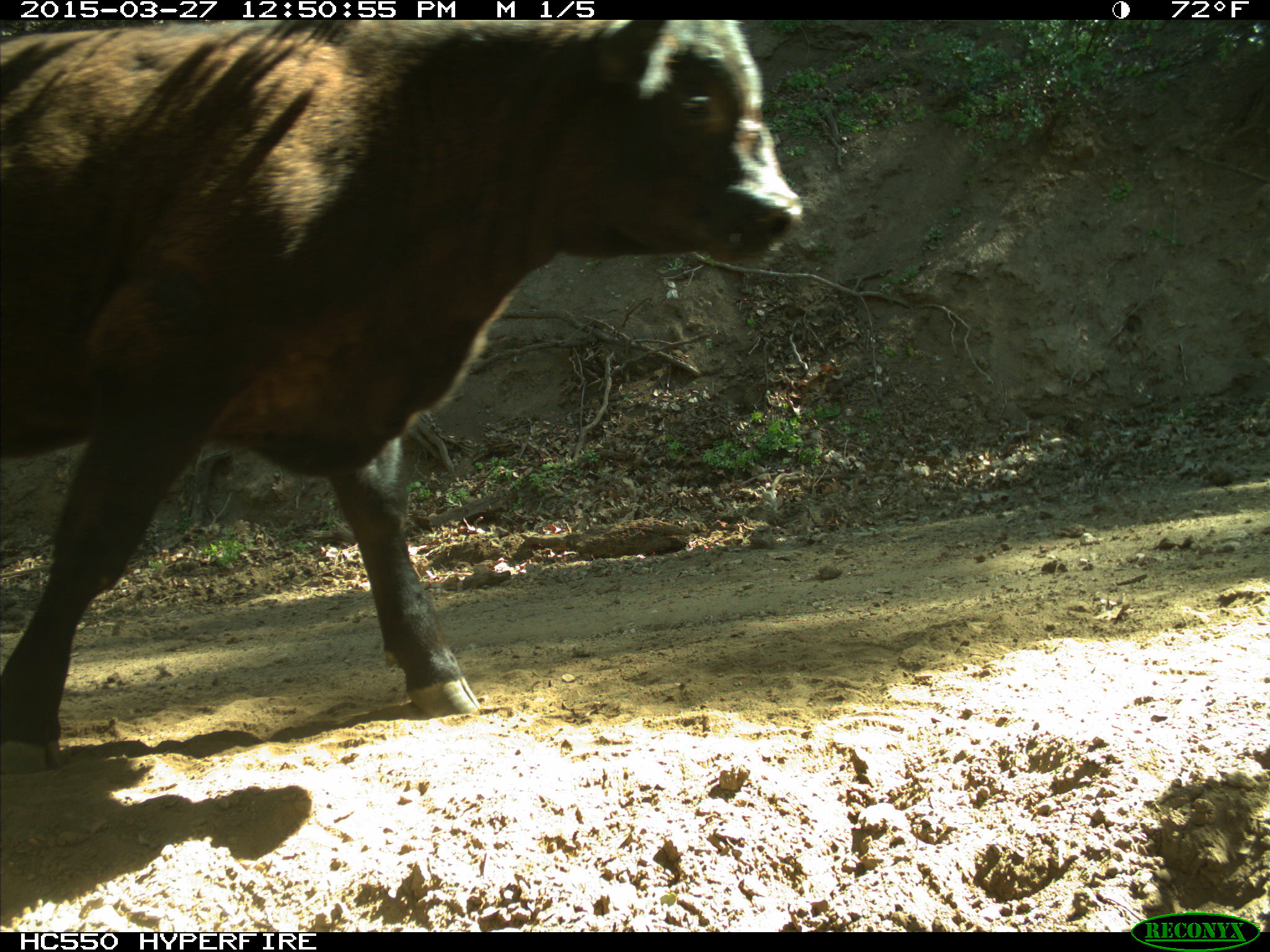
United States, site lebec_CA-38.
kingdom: Animalia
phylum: Chordata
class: Mammalia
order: Artiodactyla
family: Bovidae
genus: Bos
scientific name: Bos taurus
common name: domestic cow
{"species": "Bos taurus (domestic cow)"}